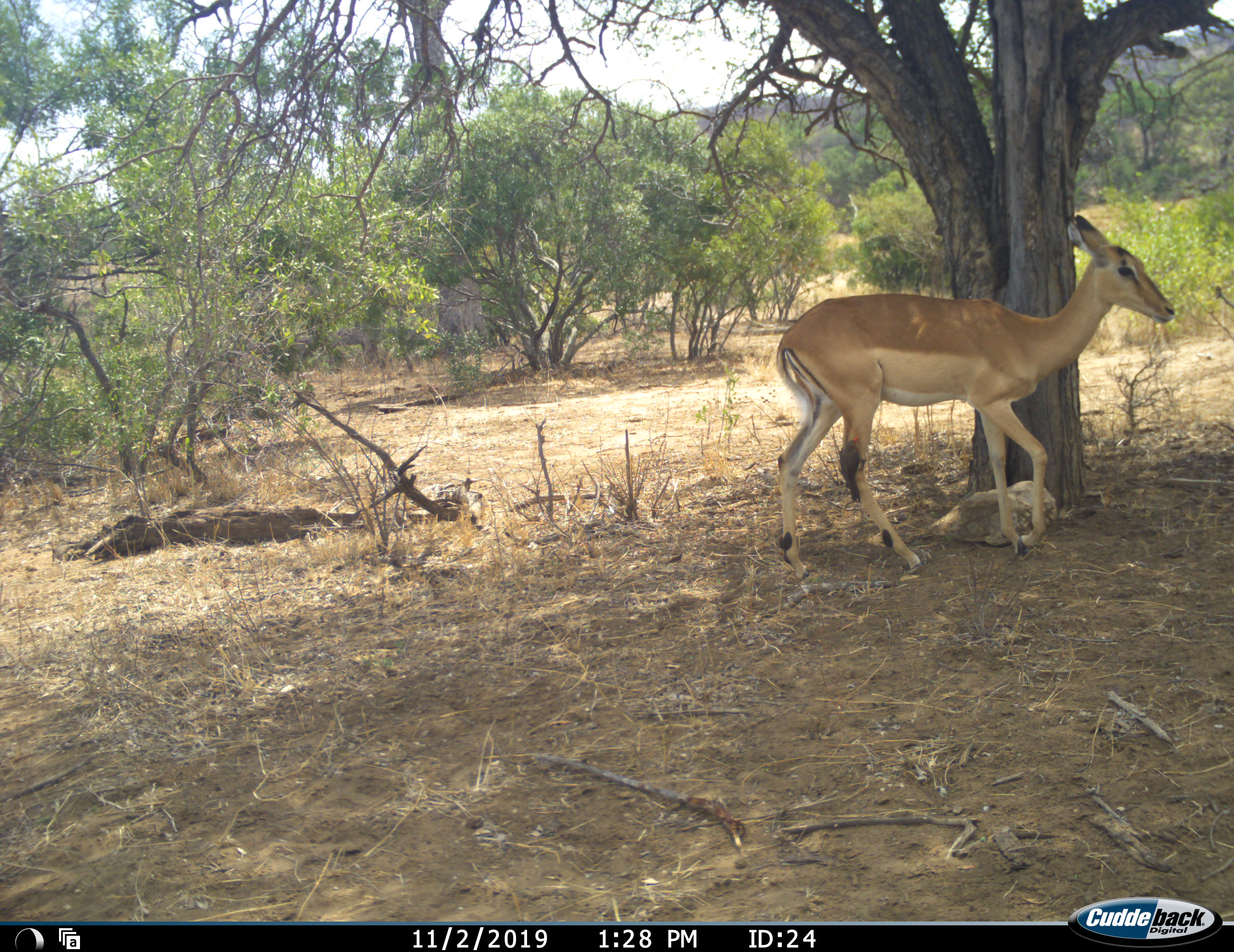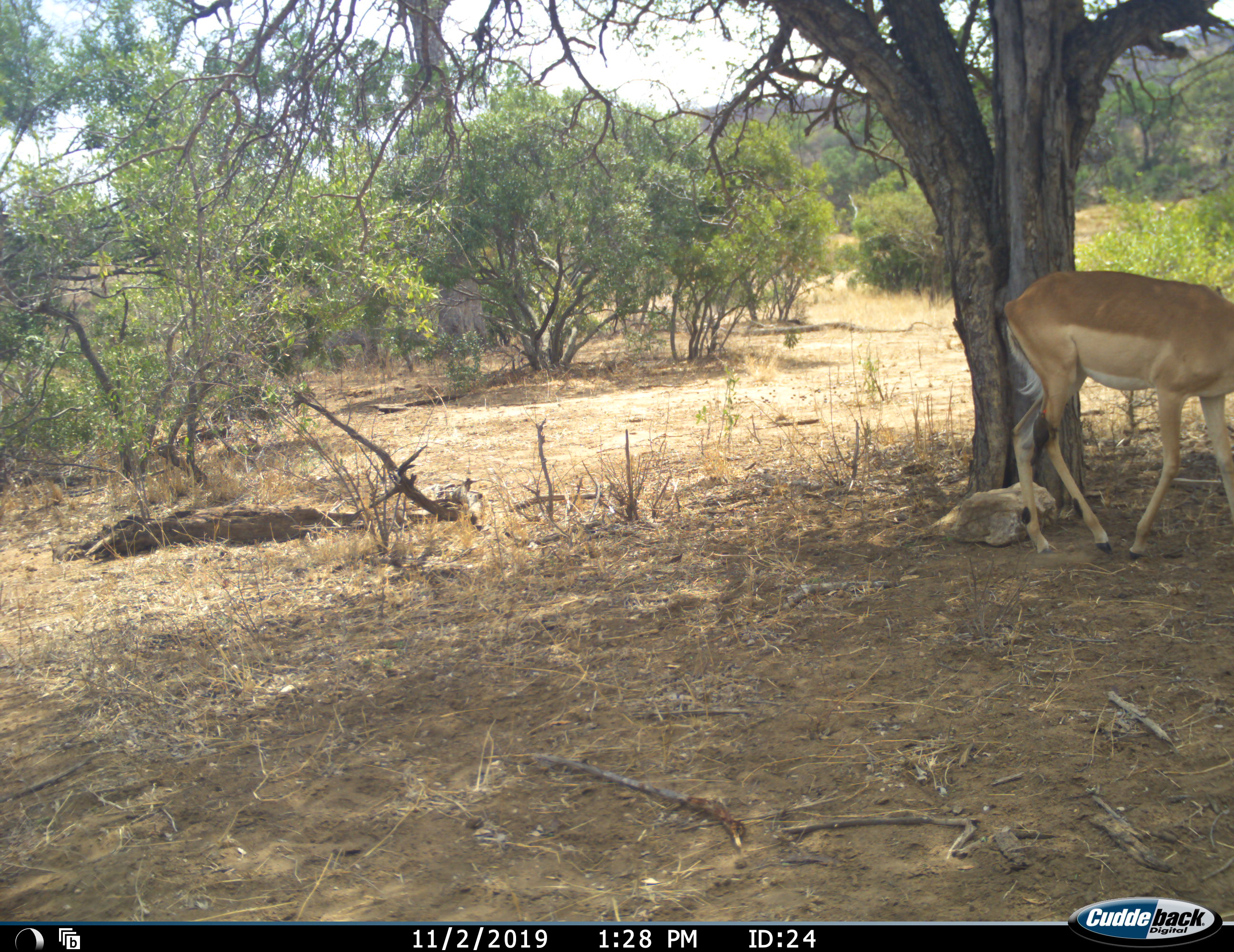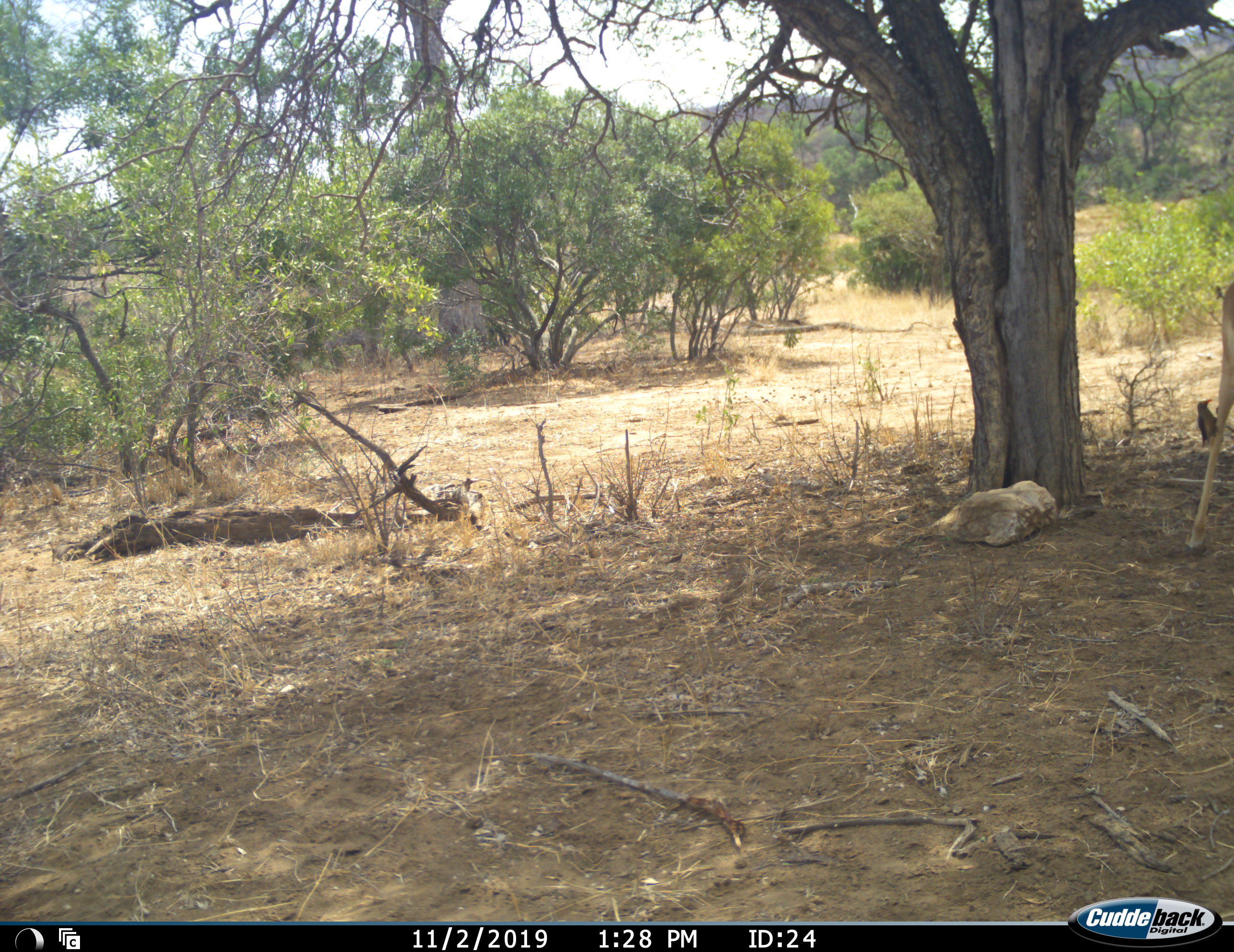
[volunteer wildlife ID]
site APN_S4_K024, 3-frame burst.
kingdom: Animalia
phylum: Chordata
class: Mammalia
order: Artiodactyla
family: Bovidae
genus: Aepyceros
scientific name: Aepyceros melampus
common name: impala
Impala (Aepyceros melampus), count 1. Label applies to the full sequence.